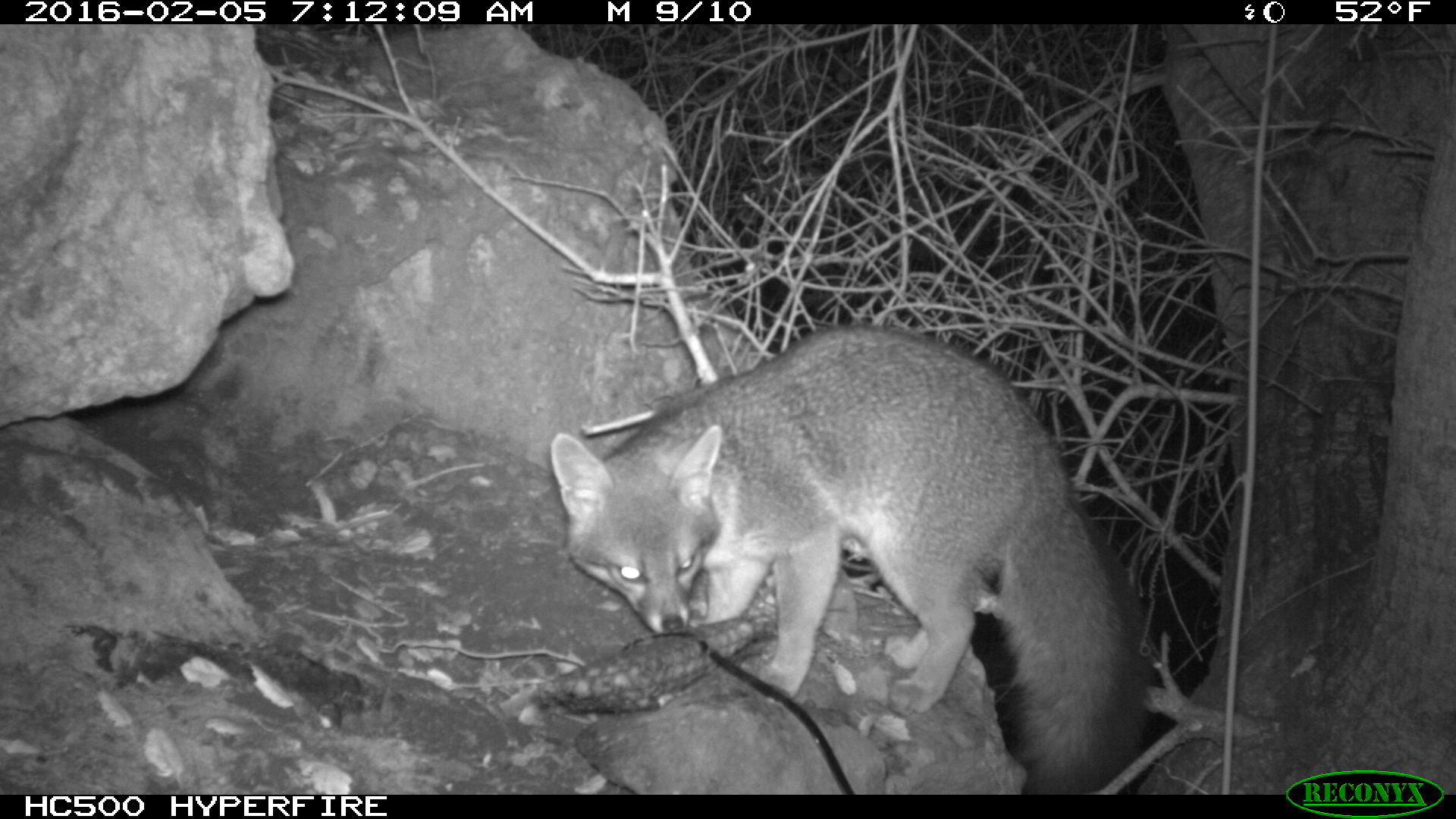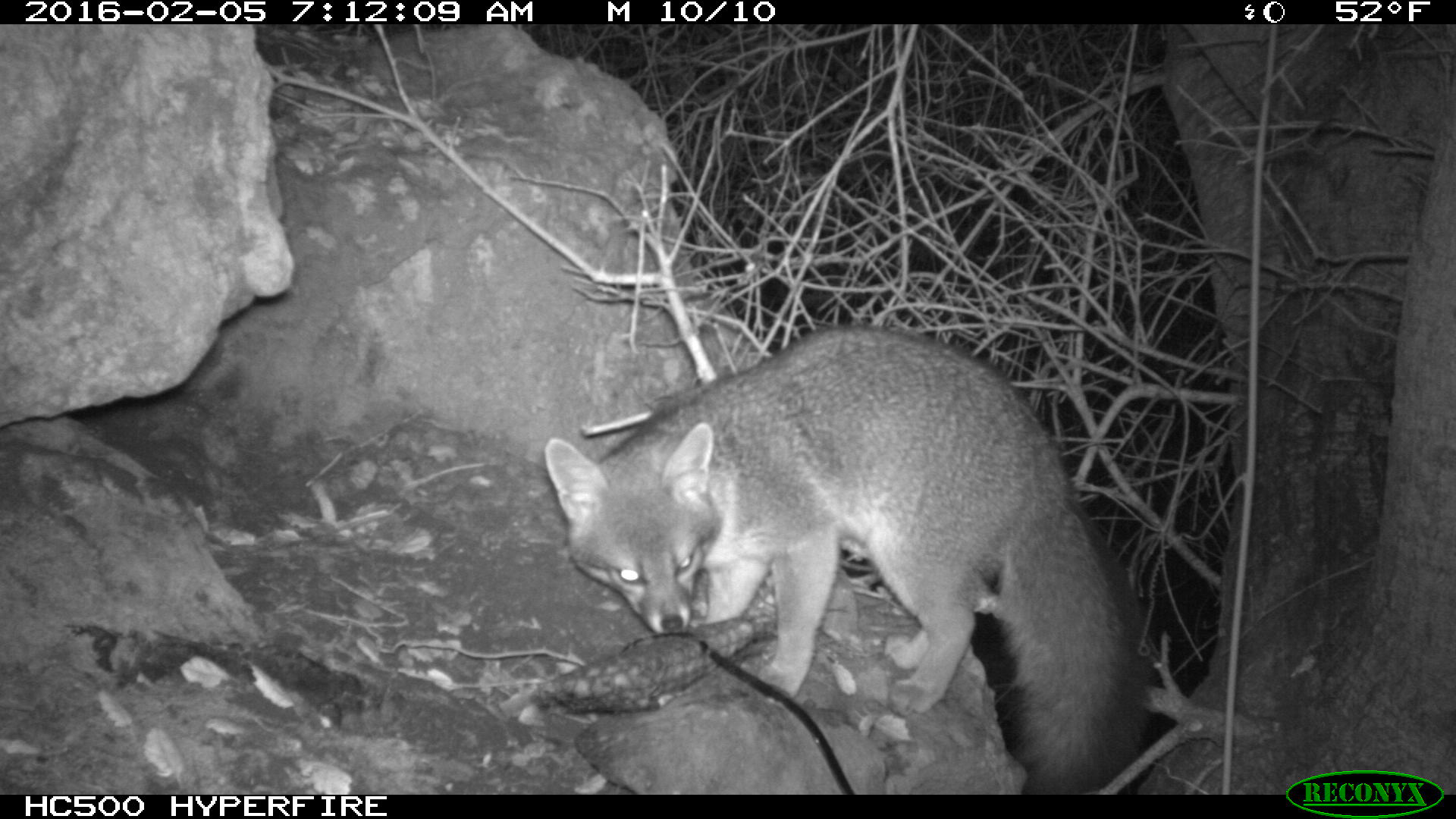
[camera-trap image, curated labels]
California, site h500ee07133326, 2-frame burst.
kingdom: Animalia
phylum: Chordata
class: Mammalia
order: Carnivora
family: Canidae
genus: Urocyon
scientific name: Urocyon littoralis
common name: island fox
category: fox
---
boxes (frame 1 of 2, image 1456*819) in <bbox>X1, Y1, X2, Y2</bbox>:
fox: <bbox>548, 321, 1141, 793</bbox>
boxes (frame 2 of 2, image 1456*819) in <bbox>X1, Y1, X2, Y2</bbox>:
fox: <bbox>541, 322, 1156, 793</bbox>